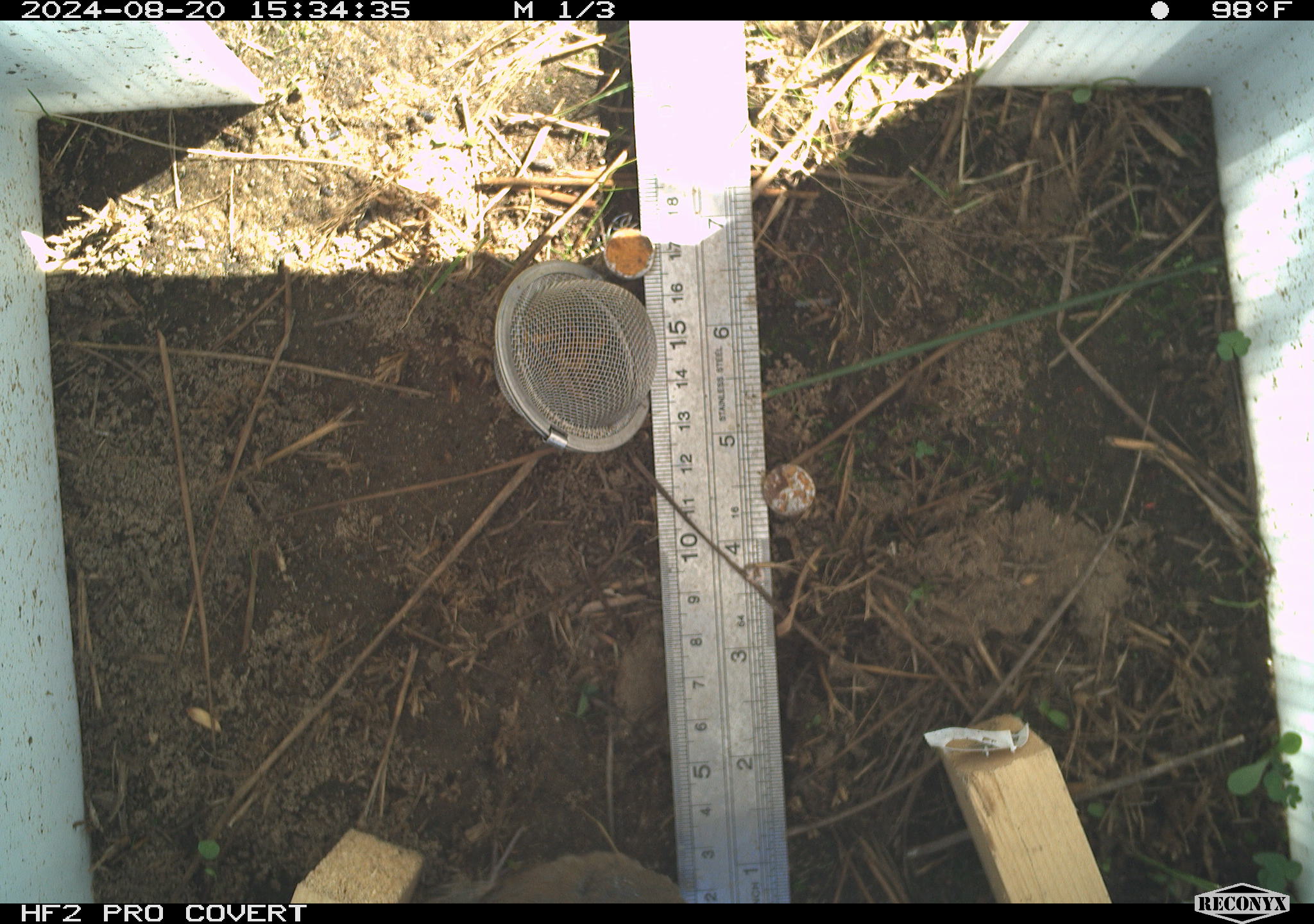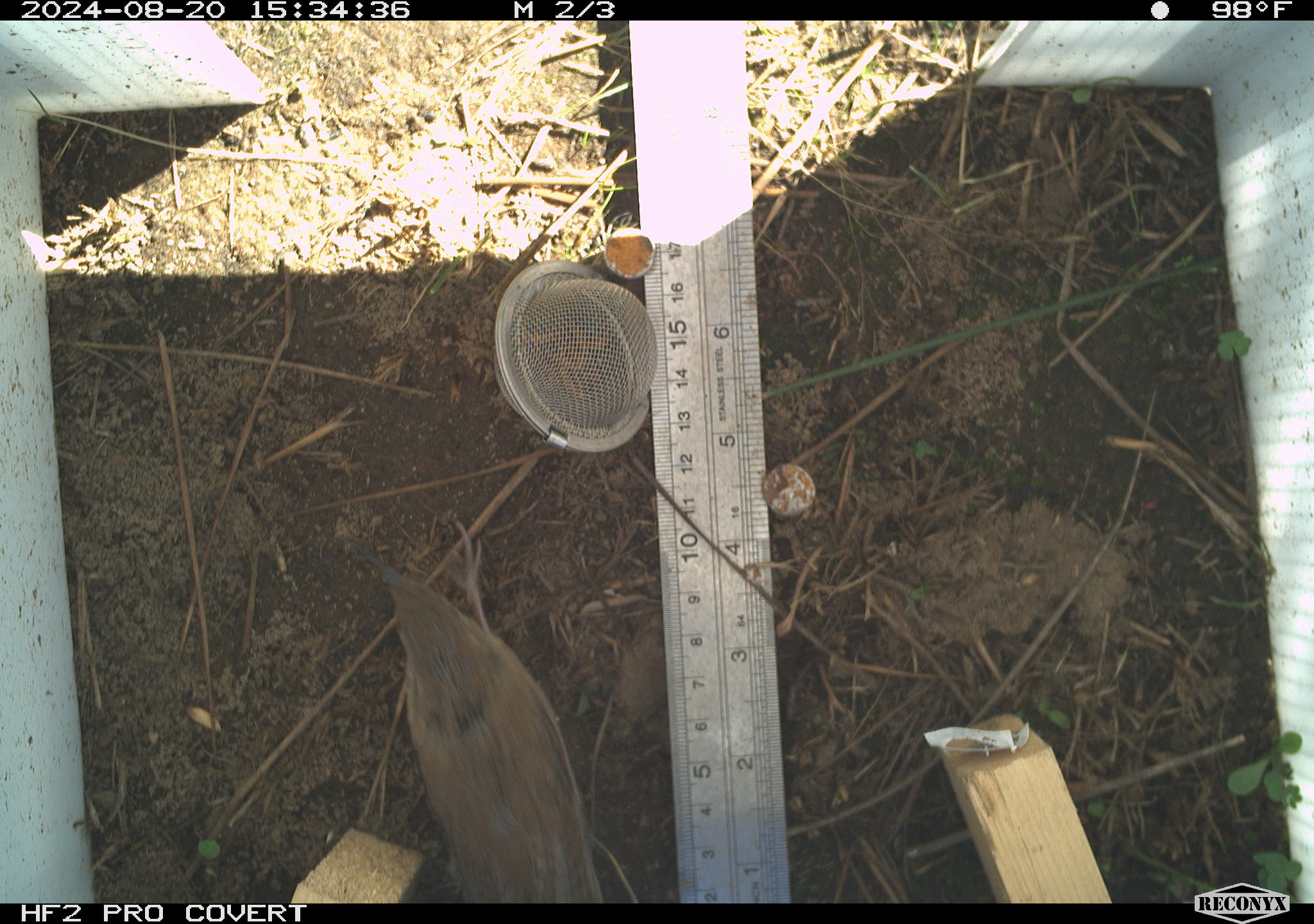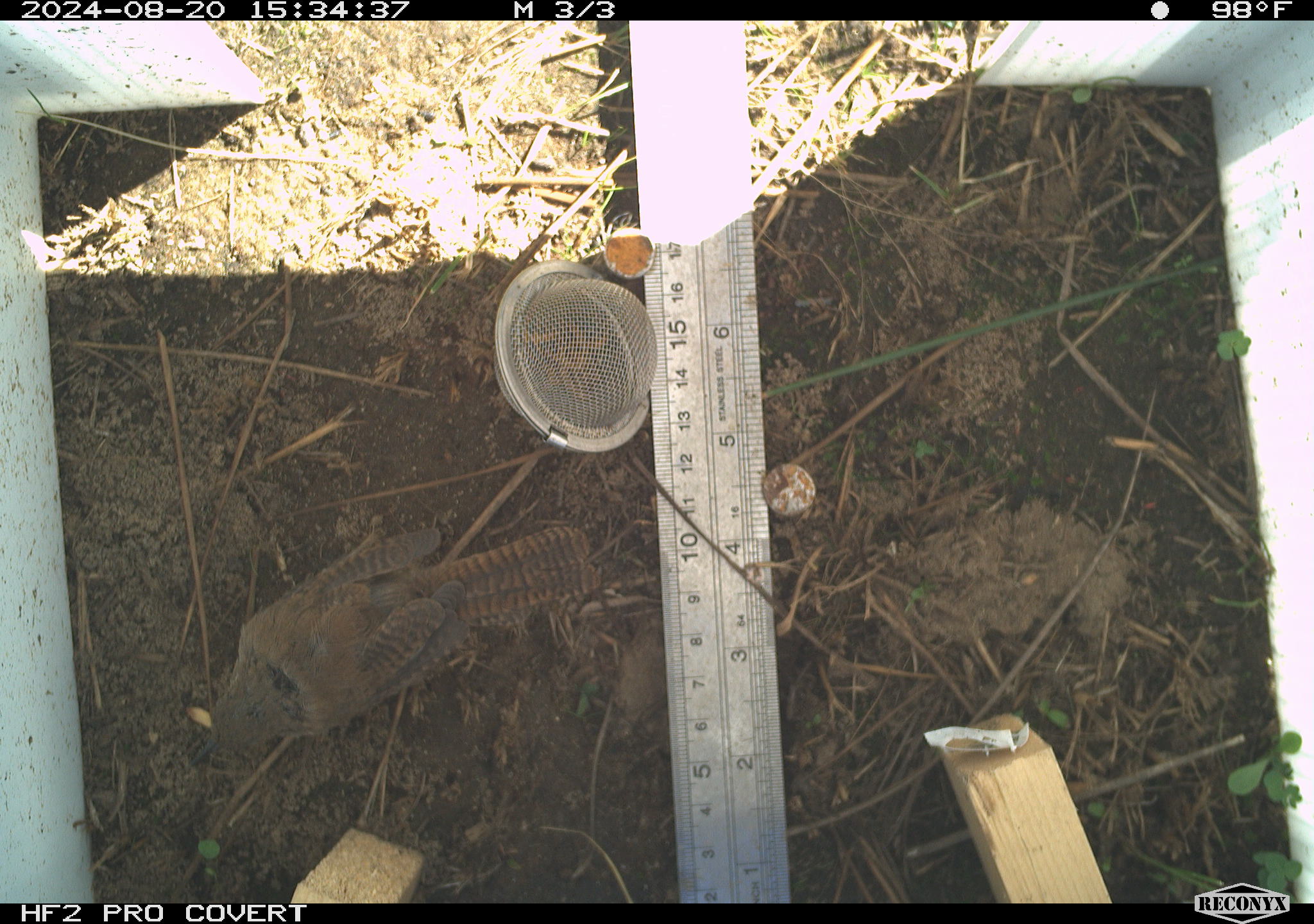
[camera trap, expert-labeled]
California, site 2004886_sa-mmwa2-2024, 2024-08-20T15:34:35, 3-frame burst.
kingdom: Animalia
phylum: Chordata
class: Aves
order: Passeriformes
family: Troglodytidae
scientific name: Troglodytidae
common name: wren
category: troglodytidae family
Troglodytidae family (wren) (Troglodytidae).